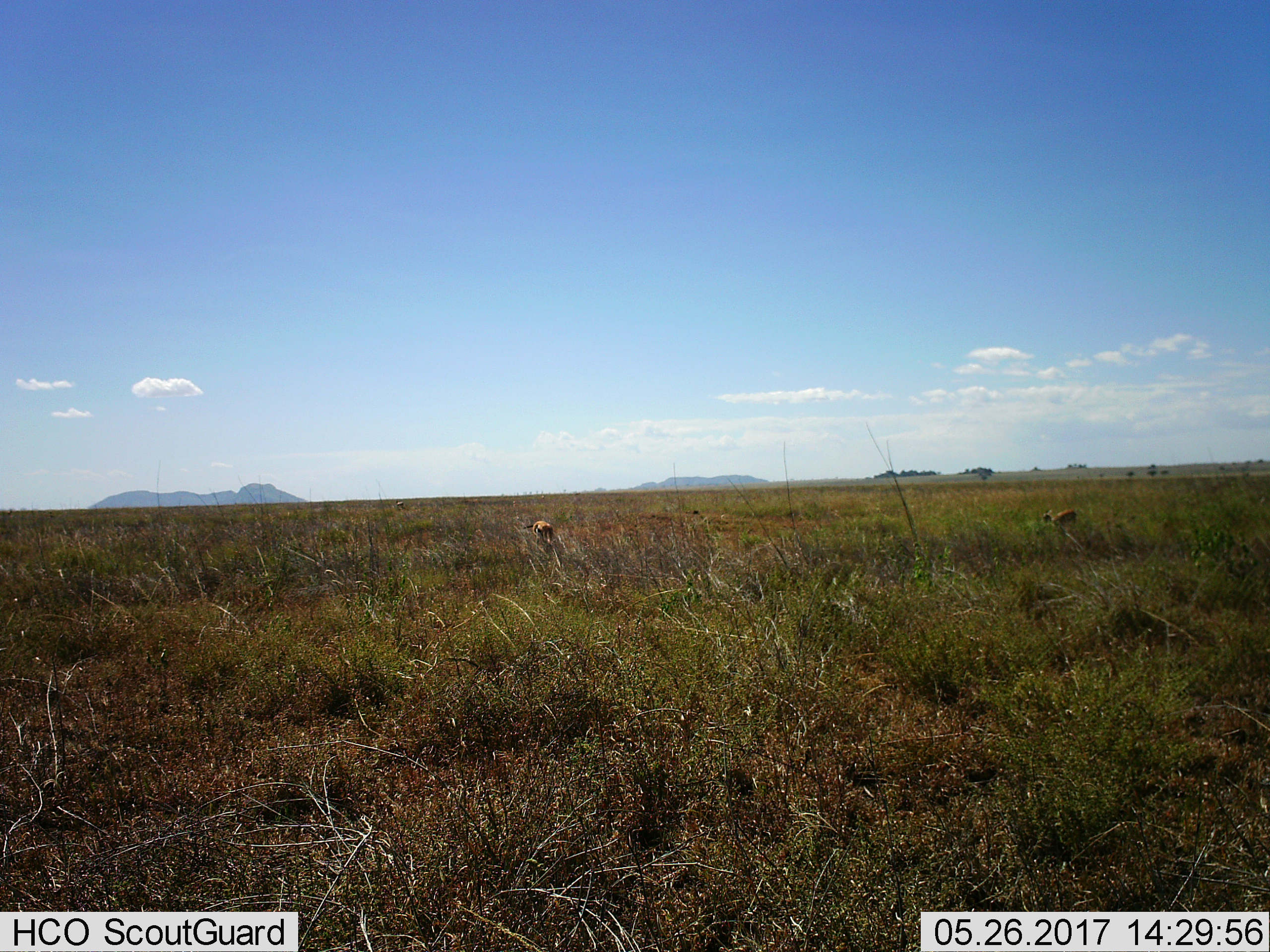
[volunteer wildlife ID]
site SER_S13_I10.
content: unidentified animal